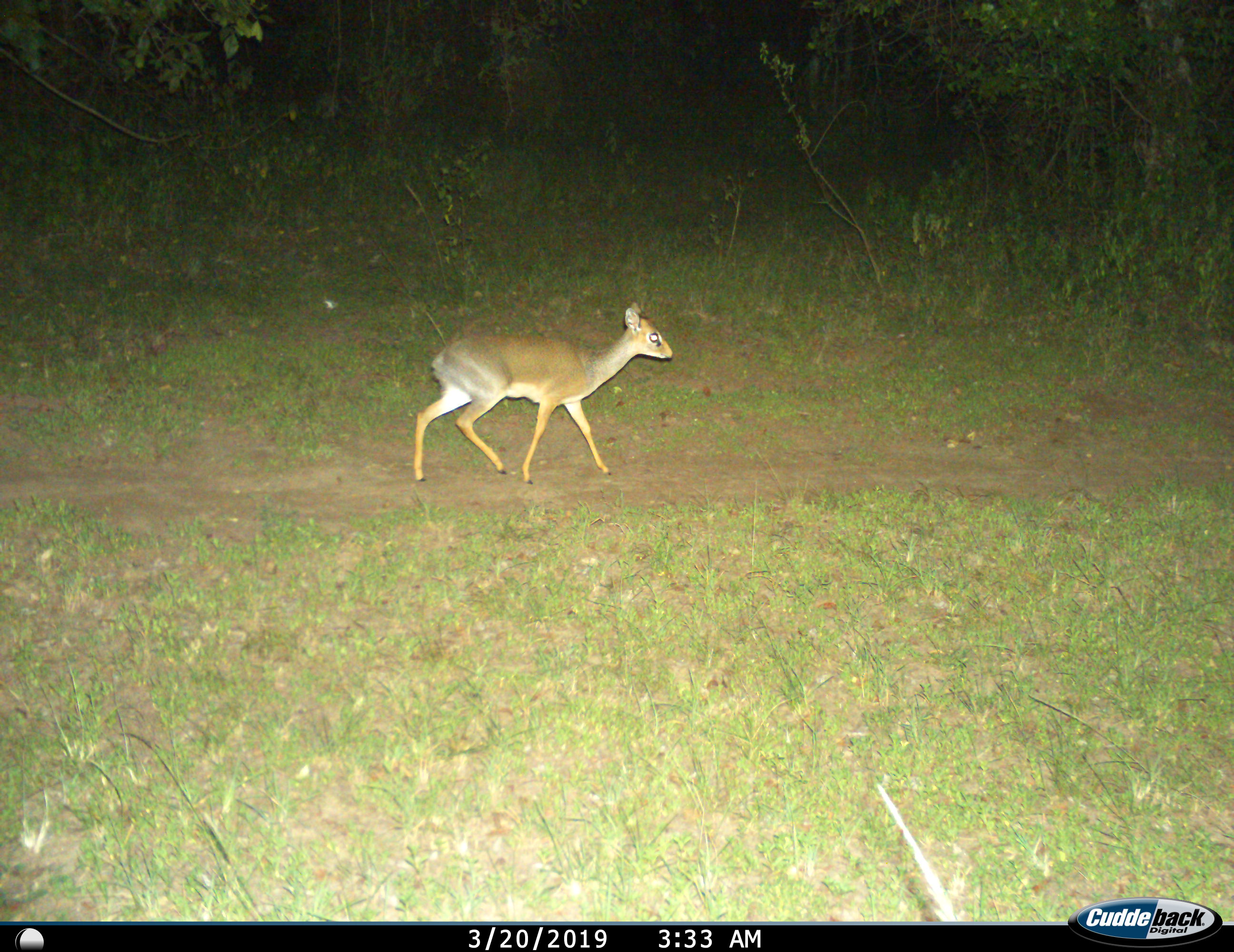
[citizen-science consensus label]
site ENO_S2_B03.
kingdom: Animalia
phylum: Chordata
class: Mammalia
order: Artiodactyla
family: Bovidae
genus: Madoqua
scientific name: Madoqua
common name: dik-dik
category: dikdik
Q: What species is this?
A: Dikdik (dik-dik) (Madoqua).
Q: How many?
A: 1.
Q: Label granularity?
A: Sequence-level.